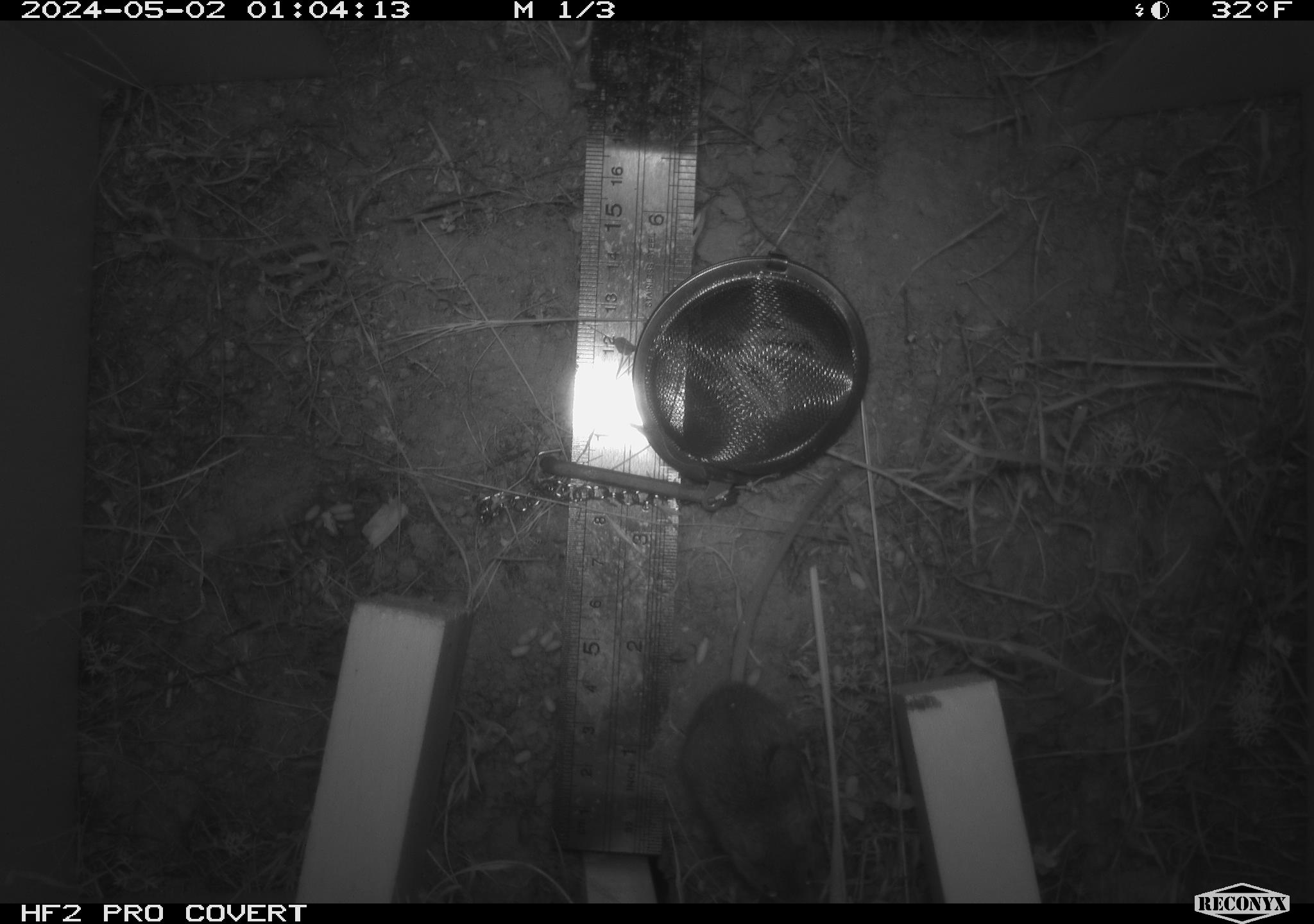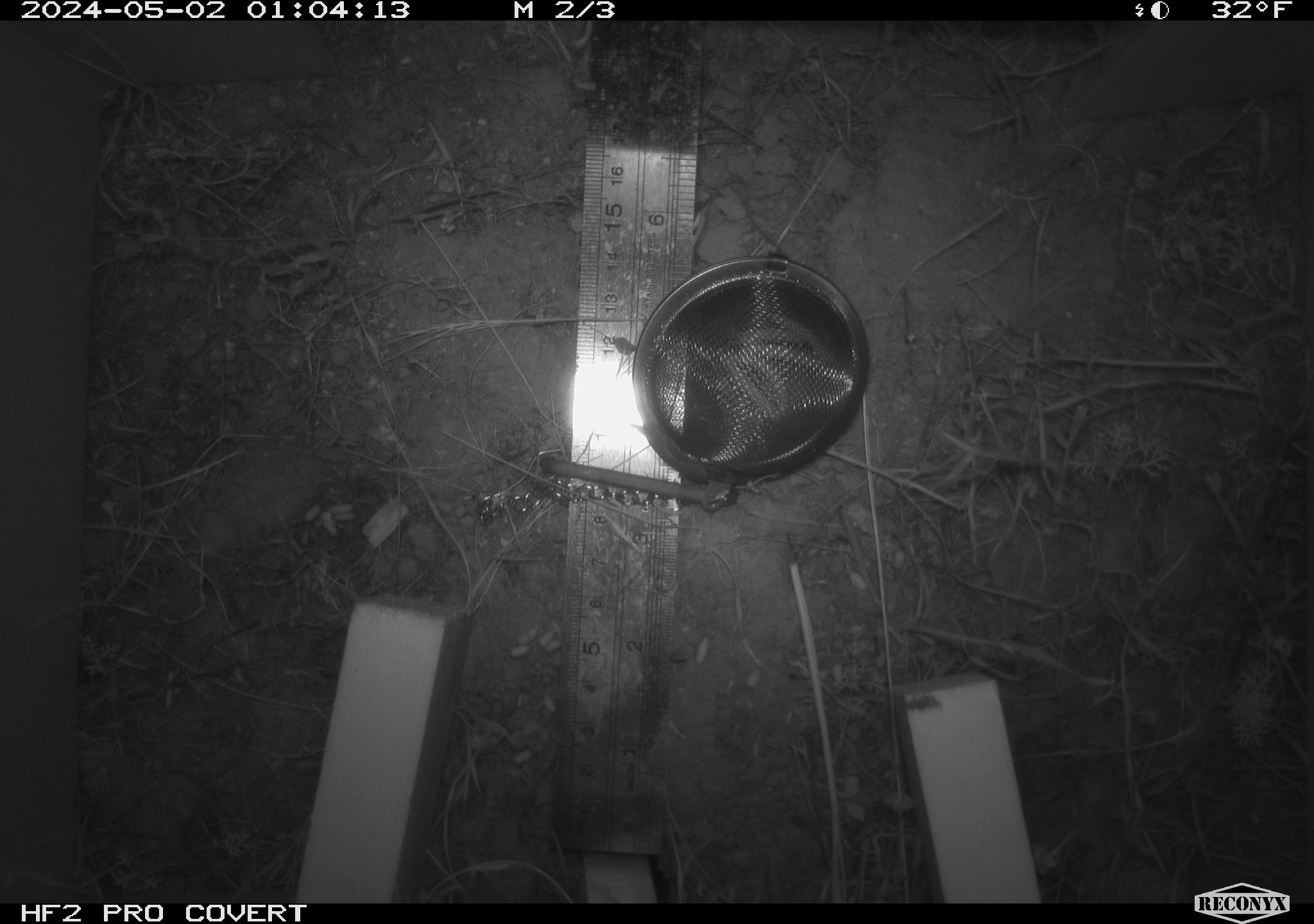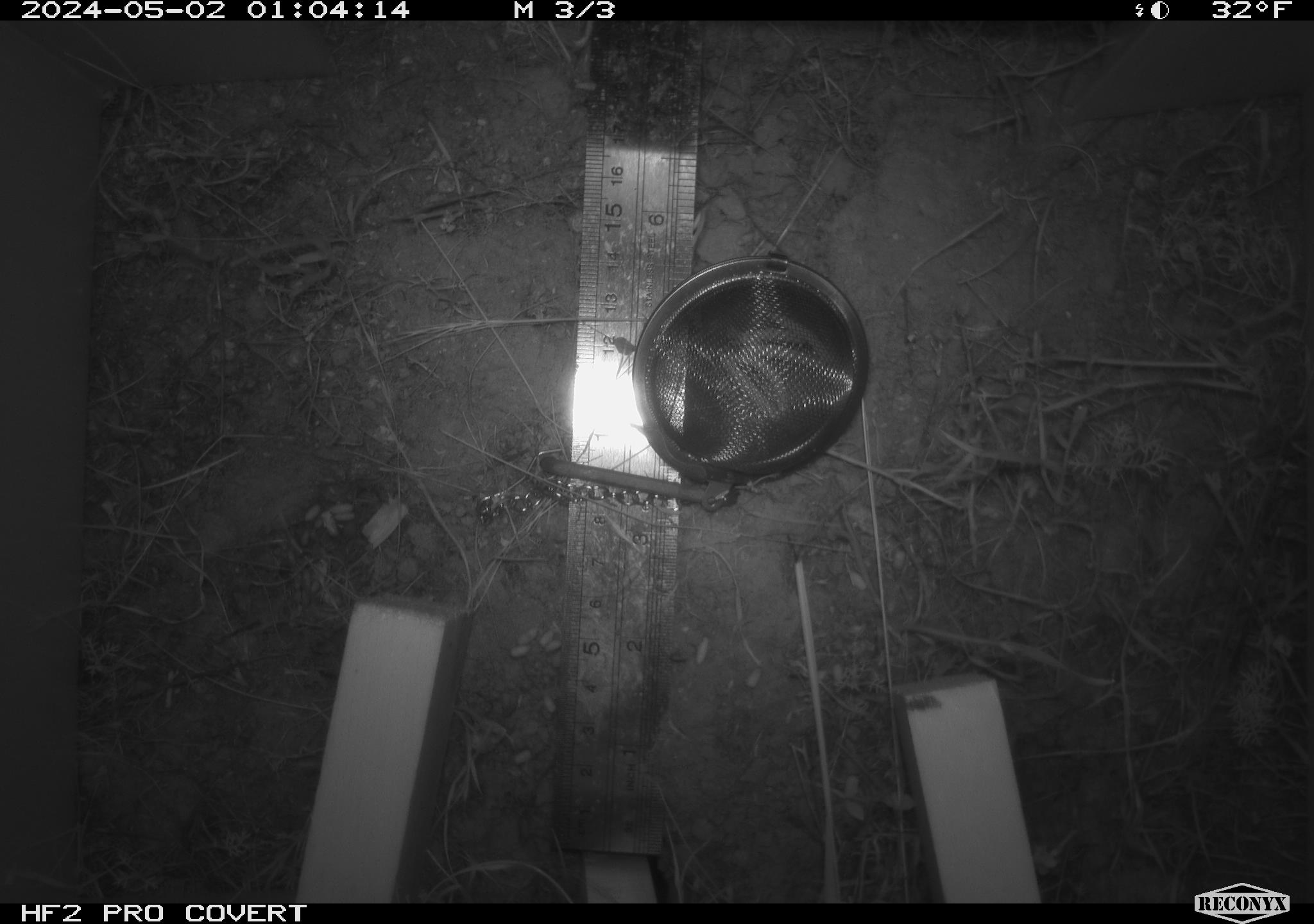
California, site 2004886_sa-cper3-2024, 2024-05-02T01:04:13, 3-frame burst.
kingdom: Animalia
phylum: Chordata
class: Mammalia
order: Rodentia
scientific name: Rodentia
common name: rodent